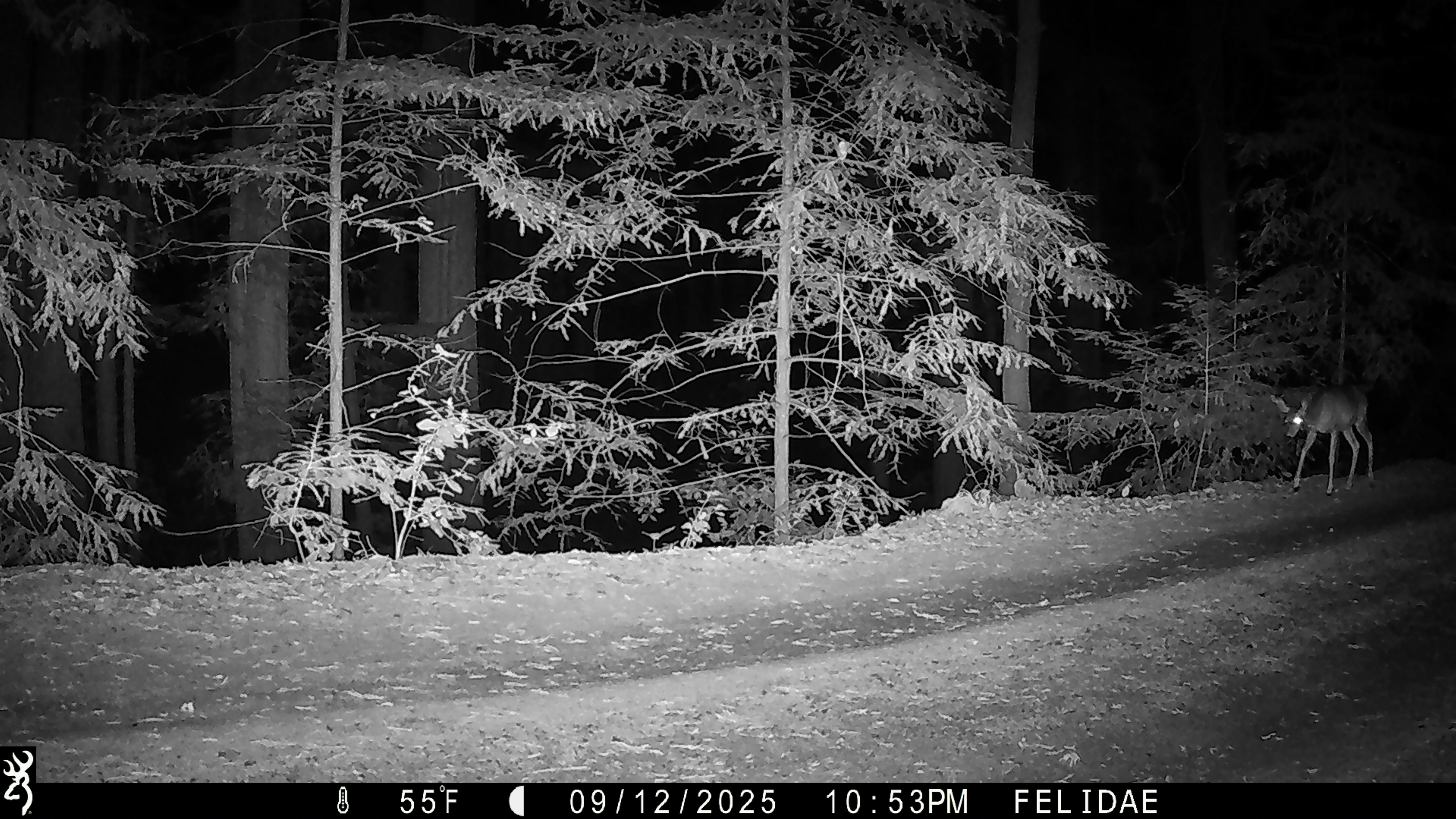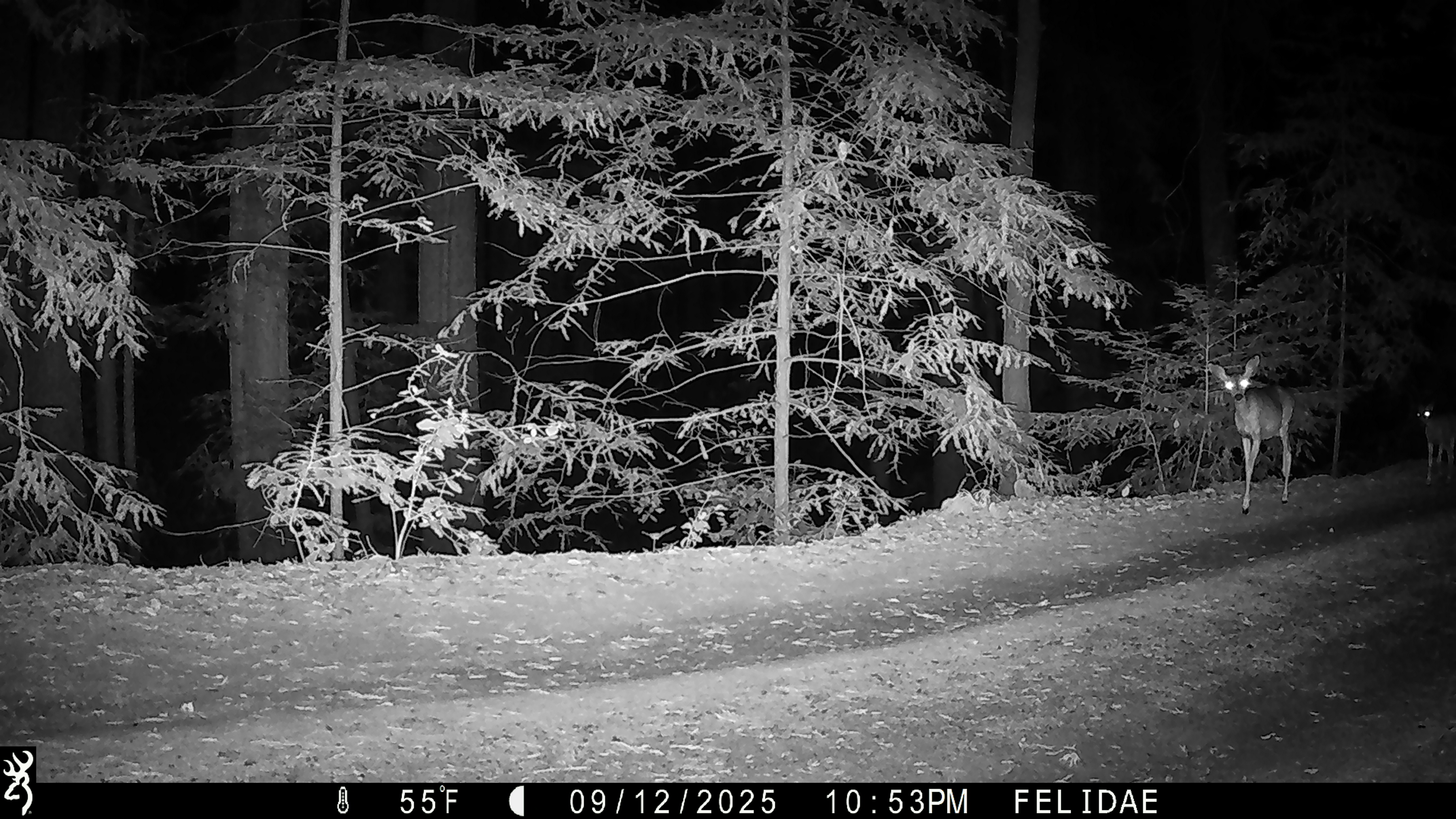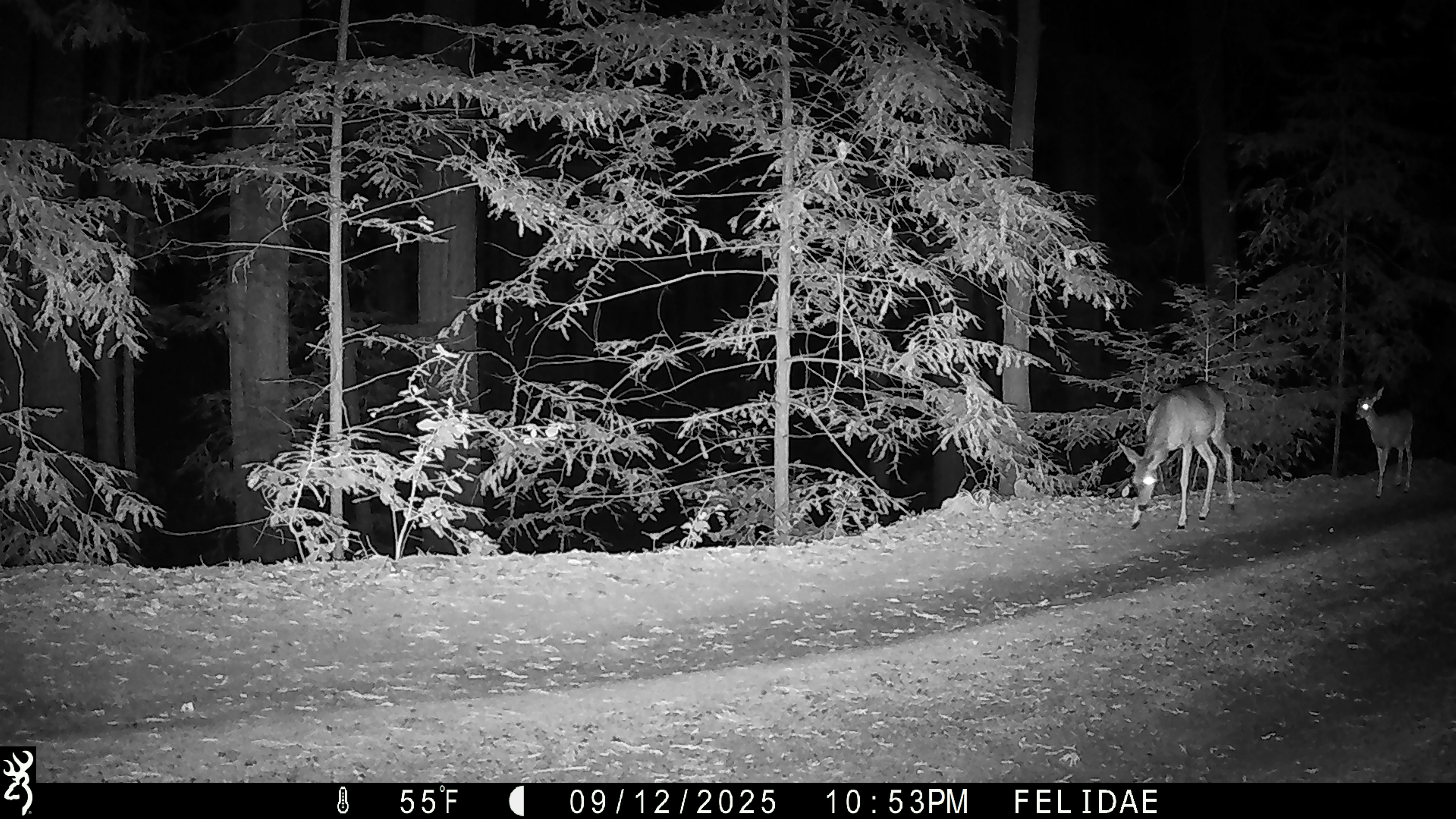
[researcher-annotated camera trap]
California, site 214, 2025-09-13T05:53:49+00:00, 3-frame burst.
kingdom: Animalia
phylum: Chordata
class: Mammalia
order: Artiodactyla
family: Cervidae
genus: Odocoileus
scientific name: Odocoileus hemionus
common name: mule deer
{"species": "mule deer (Odocoileus hemionus)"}